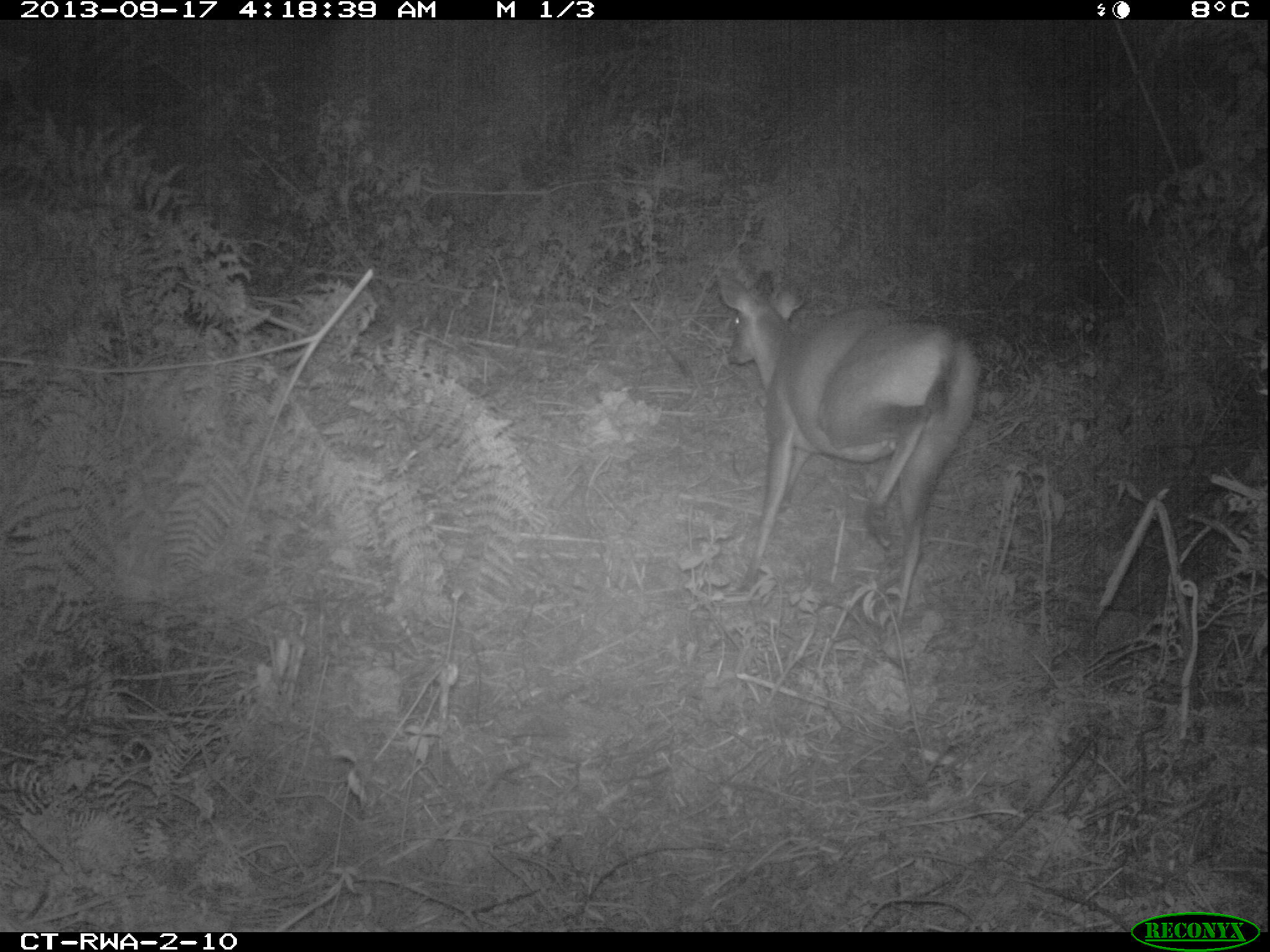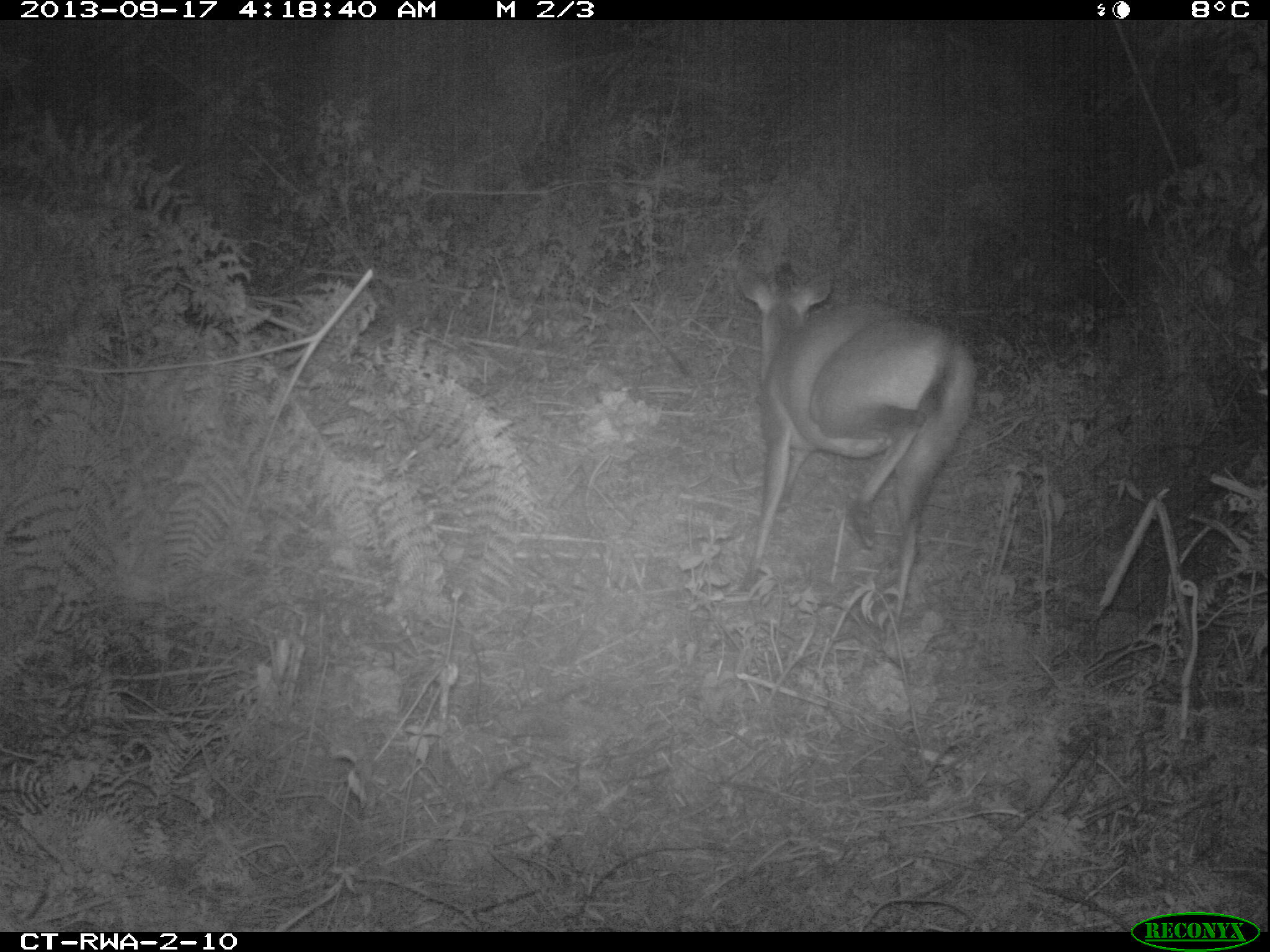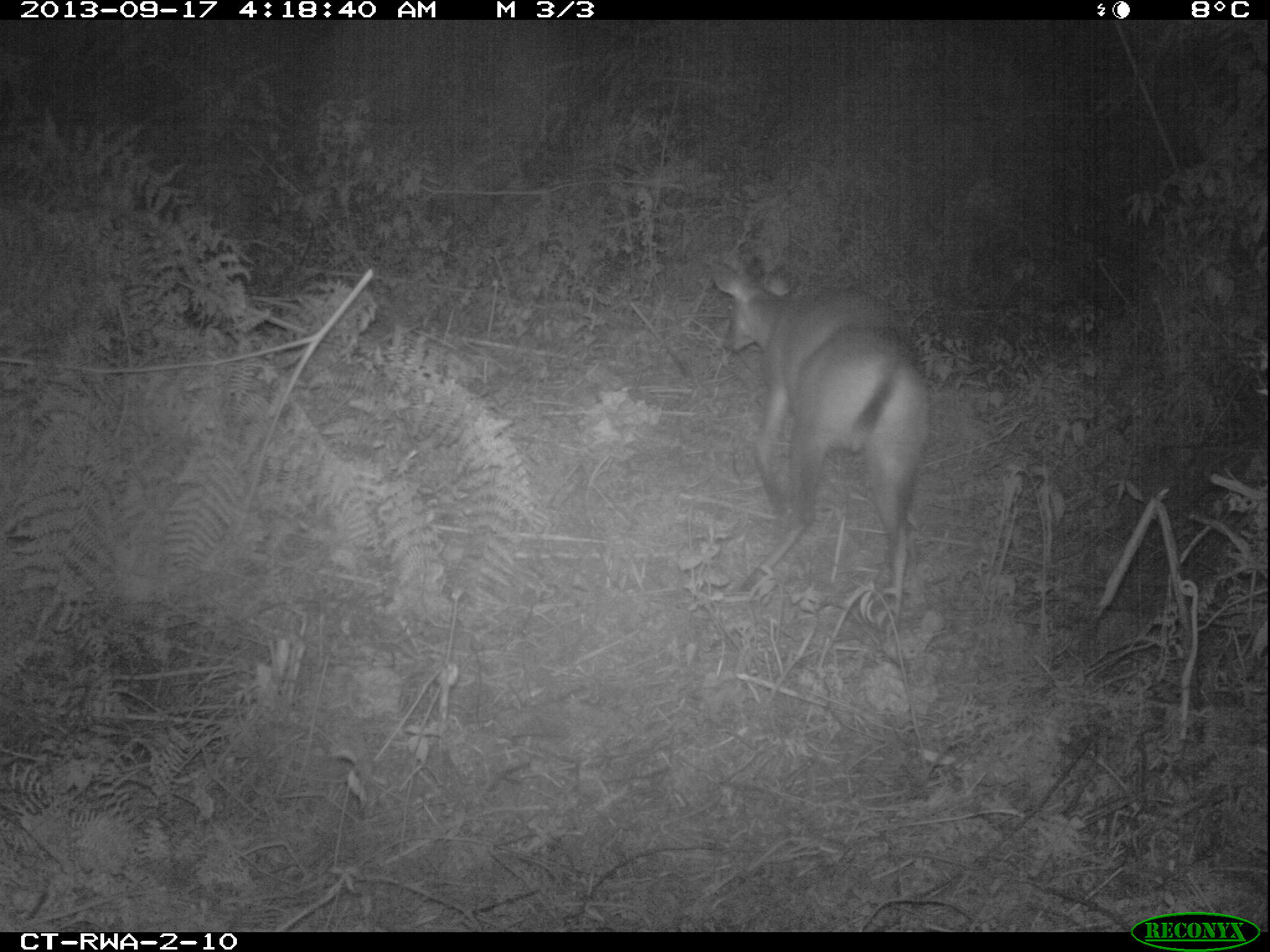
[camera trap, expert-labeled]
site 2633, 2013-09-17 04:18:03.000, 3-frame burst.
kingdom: Animalia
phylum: Chordata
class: Mammalia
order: Artiodactyla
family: Bovidae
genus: Cephalophus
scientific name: Cephalophus nigrifrons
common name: black-fronted duiker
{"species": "Cephalophus nigrifrons (black-fronted duiker)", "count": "1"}